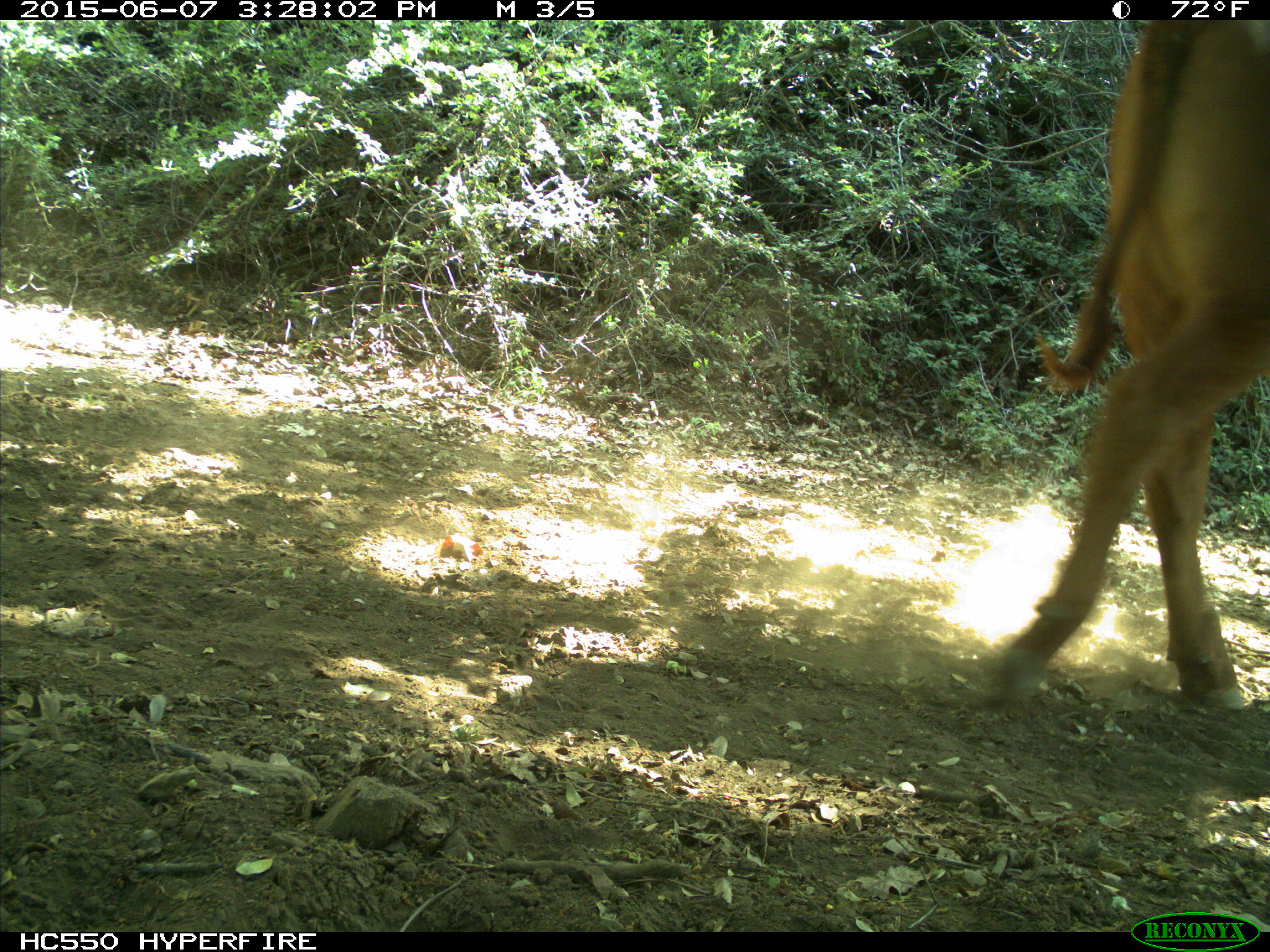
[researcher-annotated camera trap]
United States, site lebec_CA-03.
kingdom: Animalia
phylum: Chordata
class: Mammalia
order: Artiodactyla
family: Bovidae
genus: Bos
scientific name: Bos taurus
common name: domestic cow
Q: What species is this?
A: Bos taurus (domestic cow).